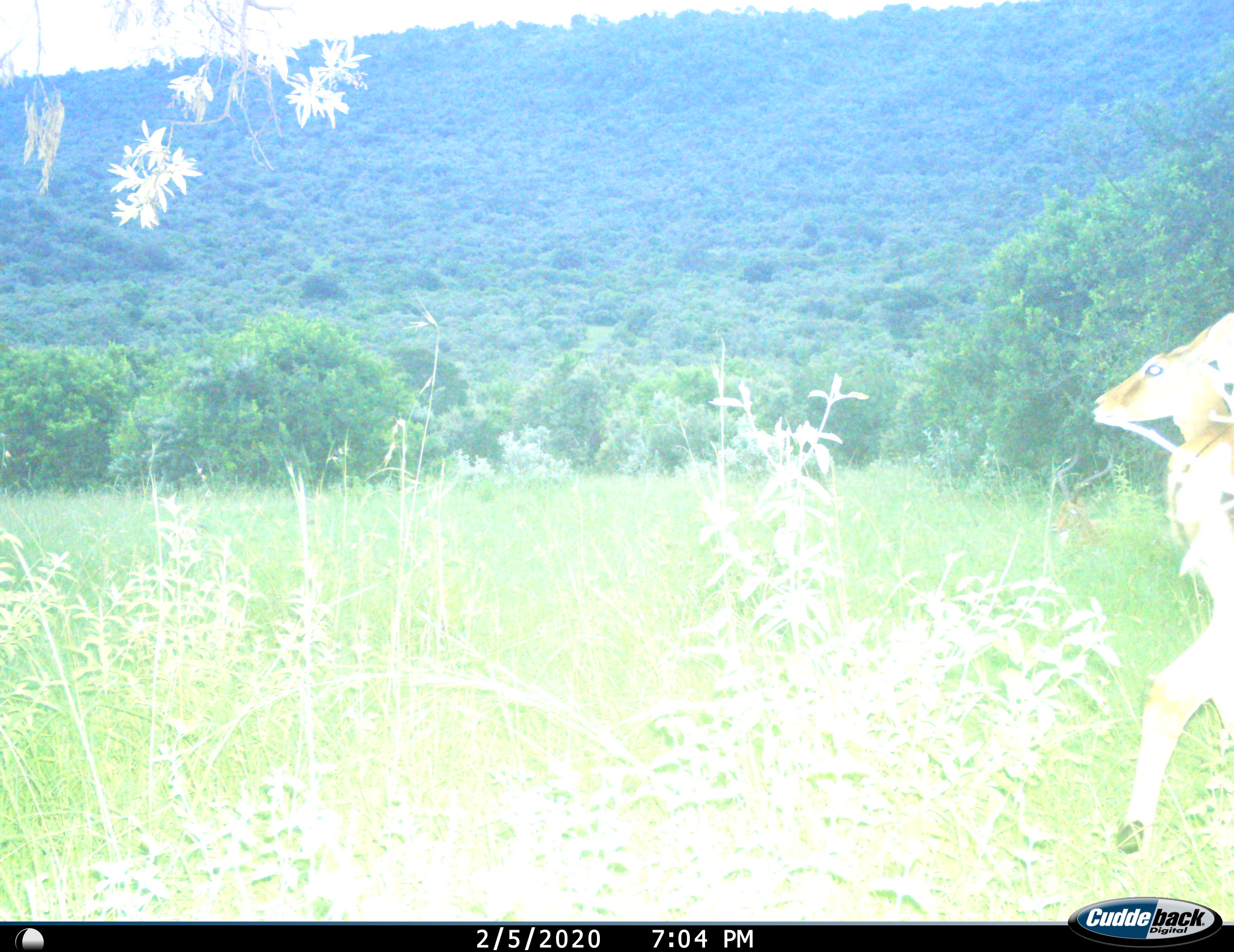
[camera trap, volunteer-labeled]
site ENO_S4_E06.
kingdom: Animalia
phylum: Chordata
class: Mammalia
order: Artiodactyla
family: Bovidae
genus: Aepyceros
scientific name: Aepyceros melampus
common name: impala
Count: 1.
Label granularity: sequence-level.